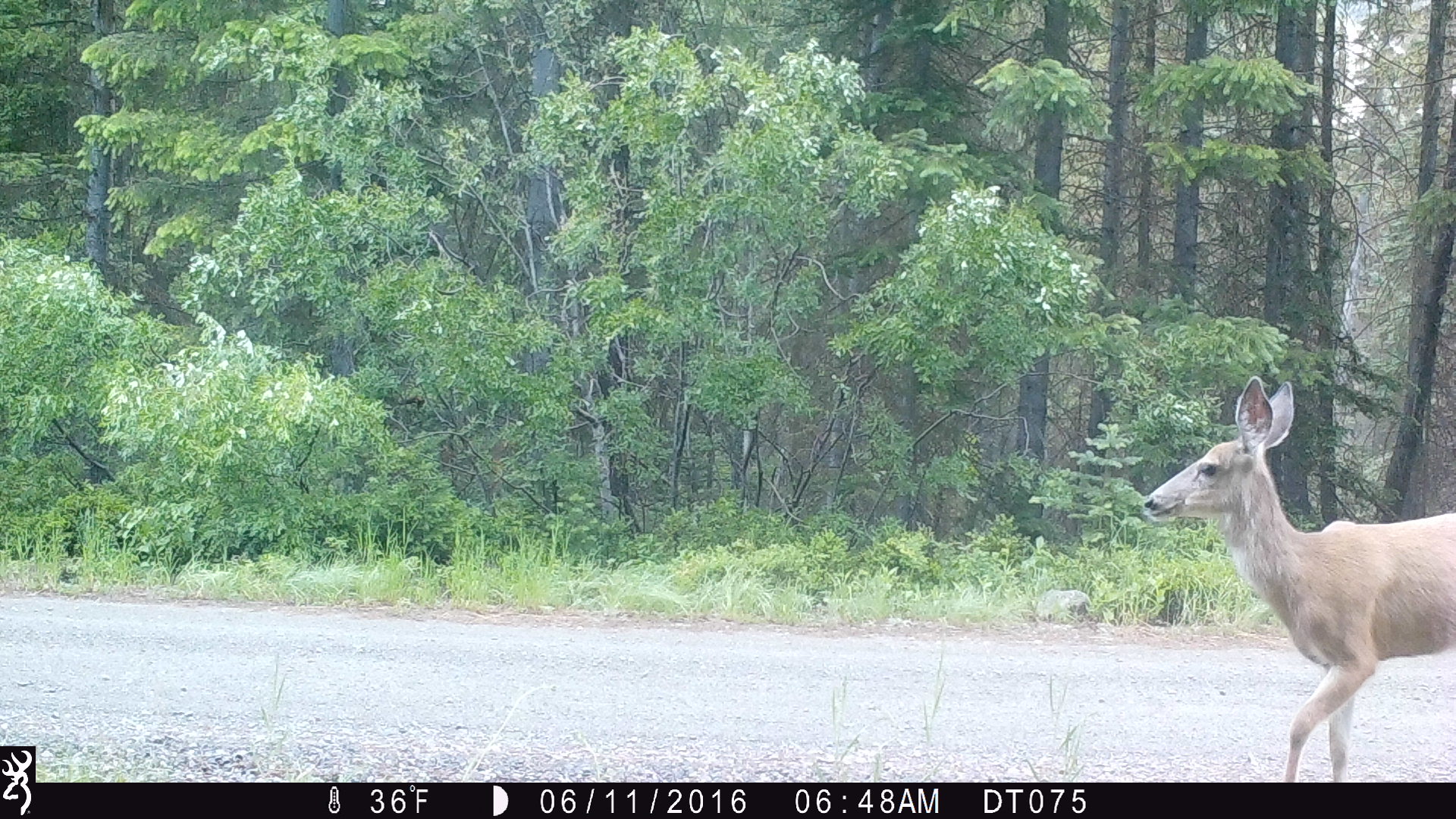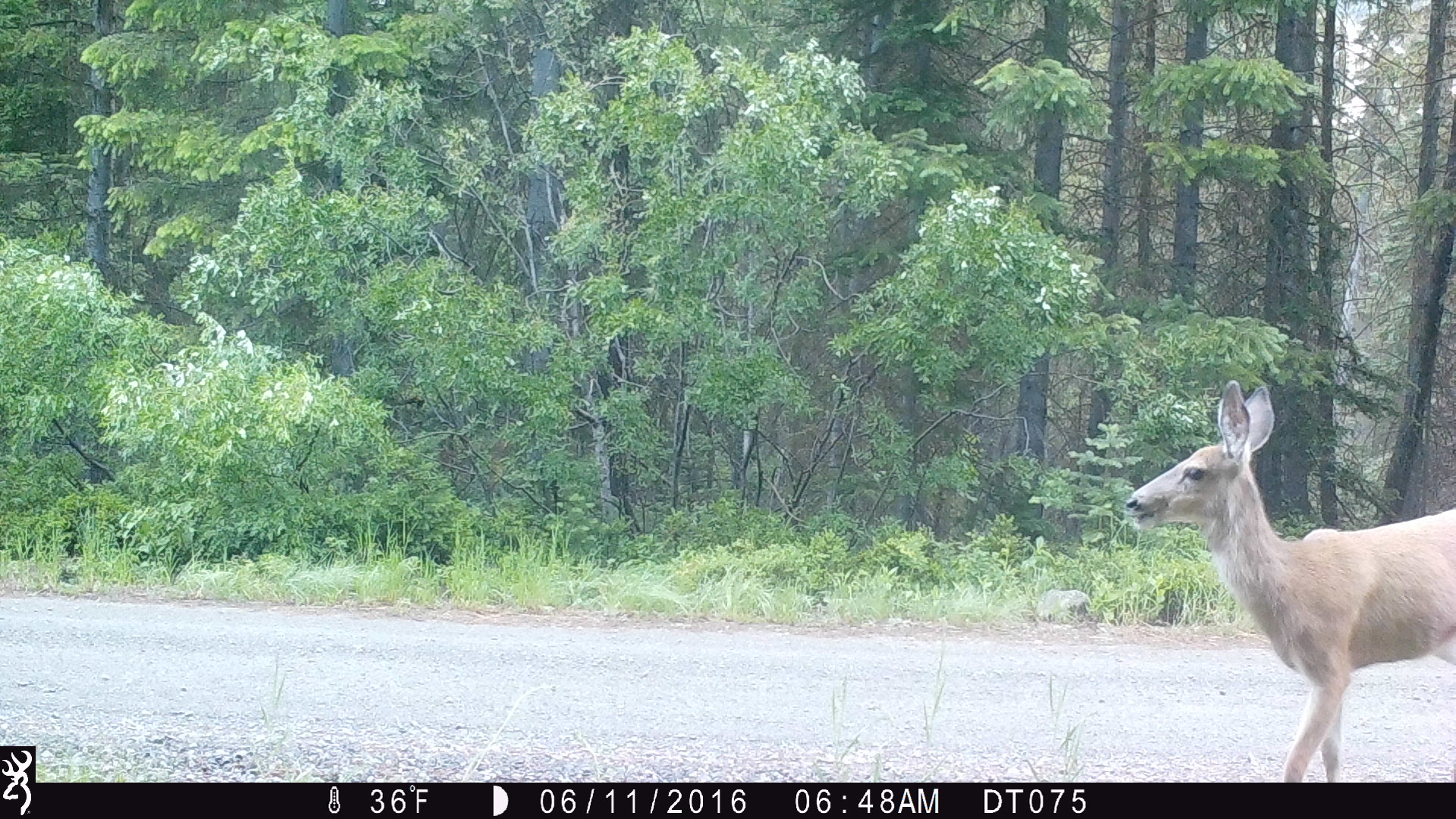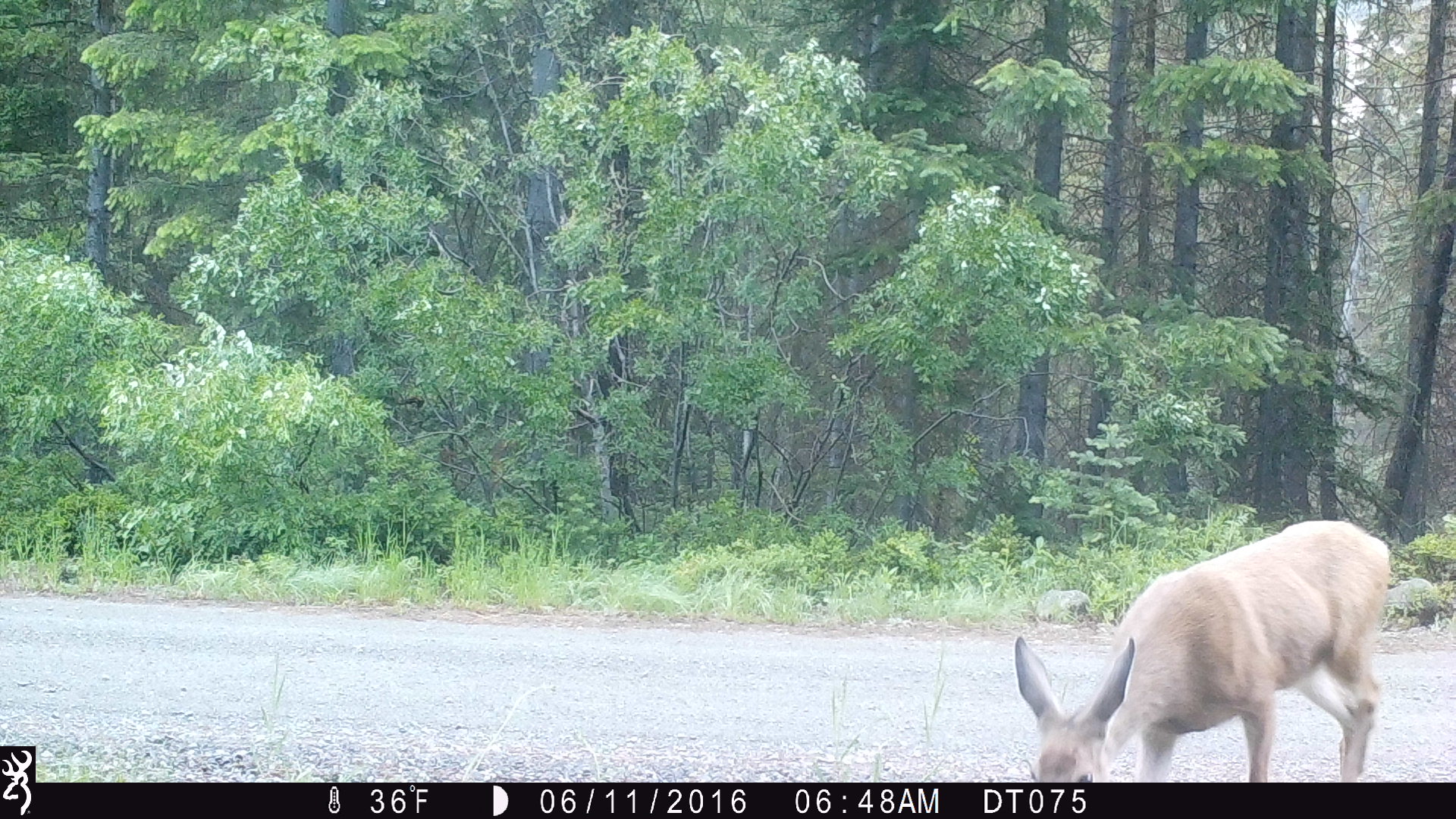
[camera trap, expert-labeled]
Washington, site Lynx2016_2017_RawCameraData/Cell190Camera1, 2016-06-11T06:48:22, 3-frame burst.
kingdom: Animalia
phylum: Chordata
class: Mammalia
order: Artiodactyla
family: Cervidae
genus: Odocoileus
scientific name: Odocoileus hemionus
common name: mule deer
Odocoileus hemionus (mule deer). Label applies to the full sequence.